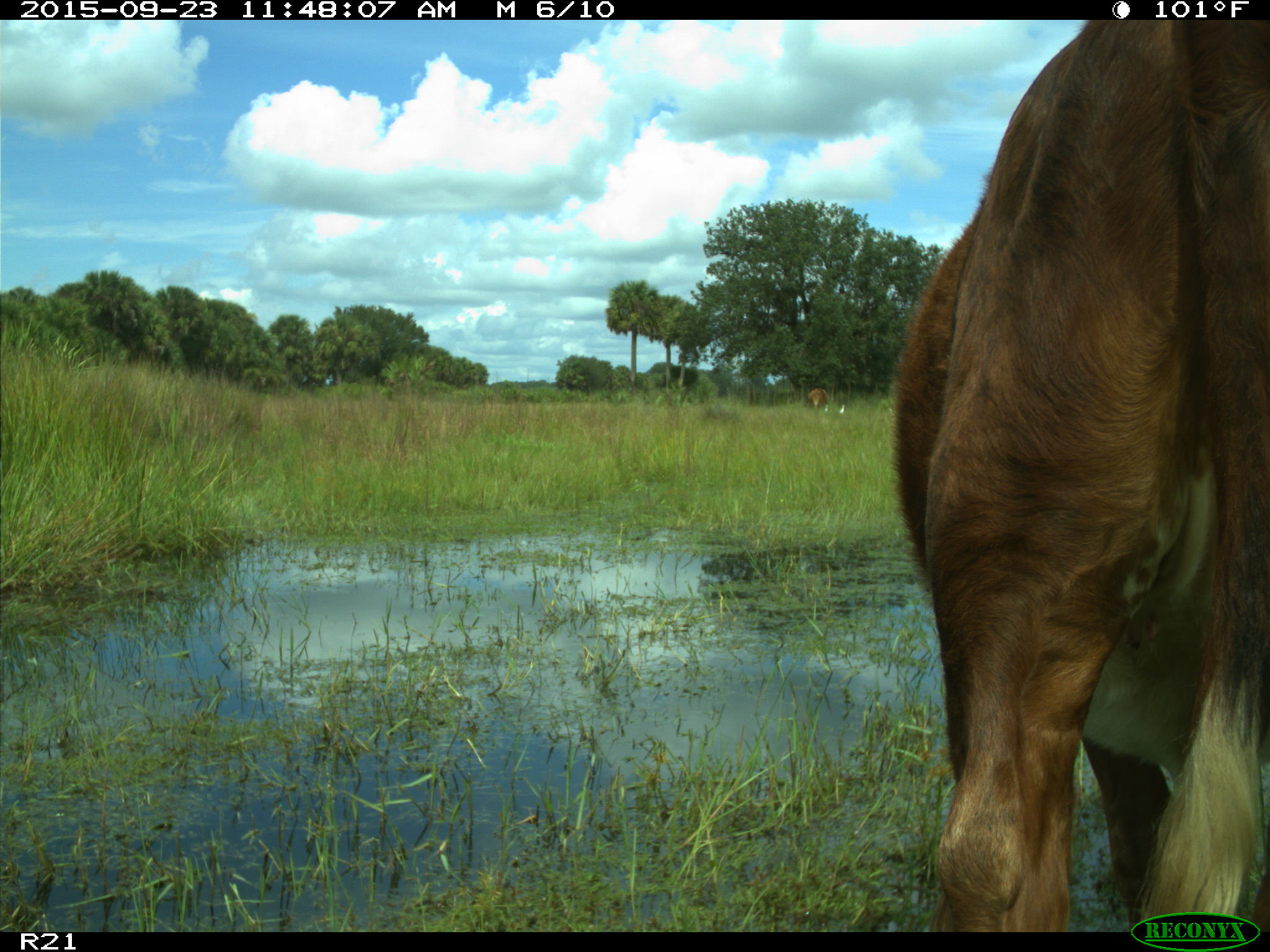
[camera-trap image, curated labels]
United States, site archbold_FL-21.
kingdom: Animalia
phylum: Chordata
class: Mammalia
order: Artiodactyla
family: Bovidae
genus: Bos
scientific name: Bos taurus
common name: domestic cow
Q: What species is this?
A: Bos taurus (domestic cow).